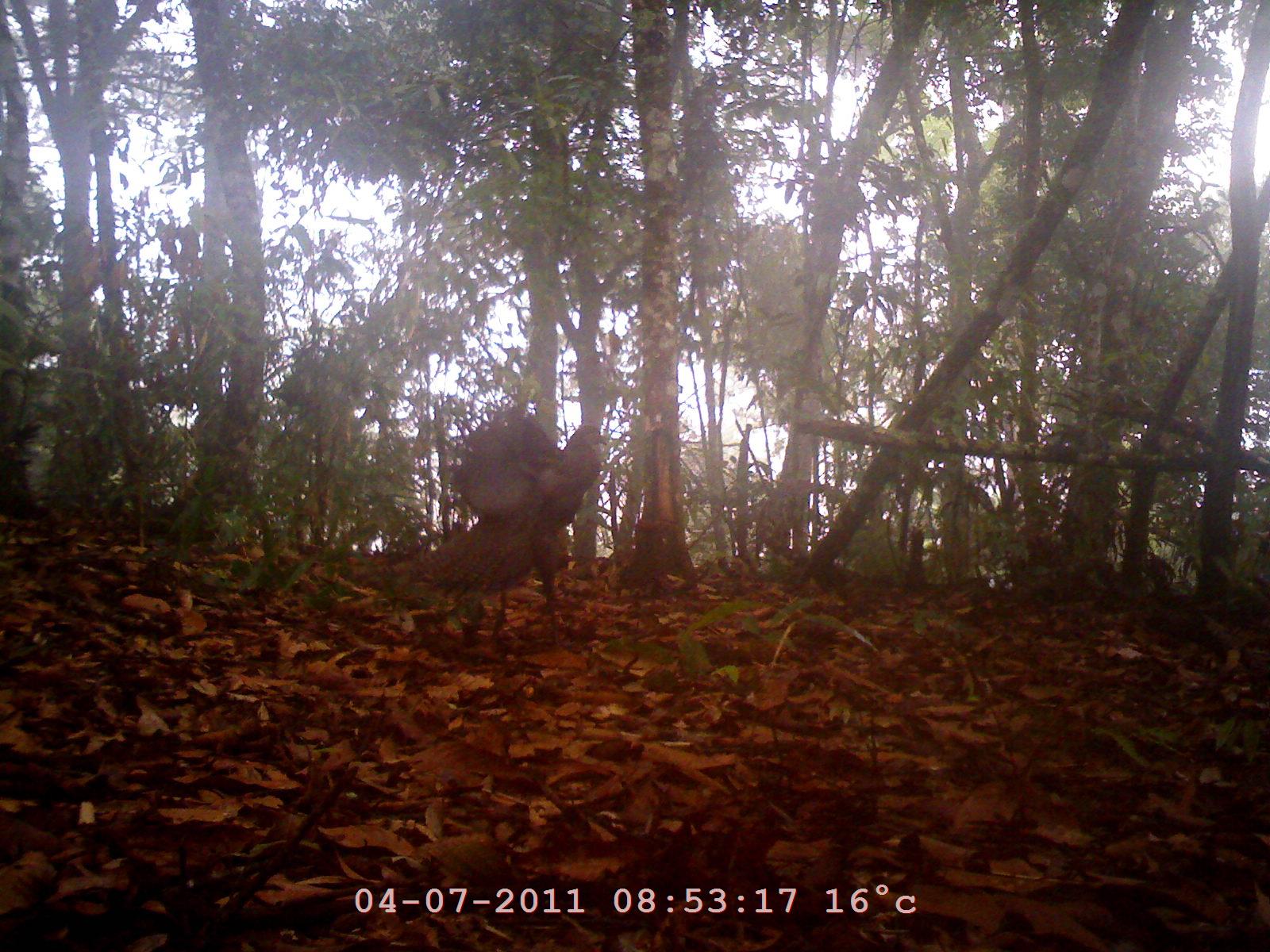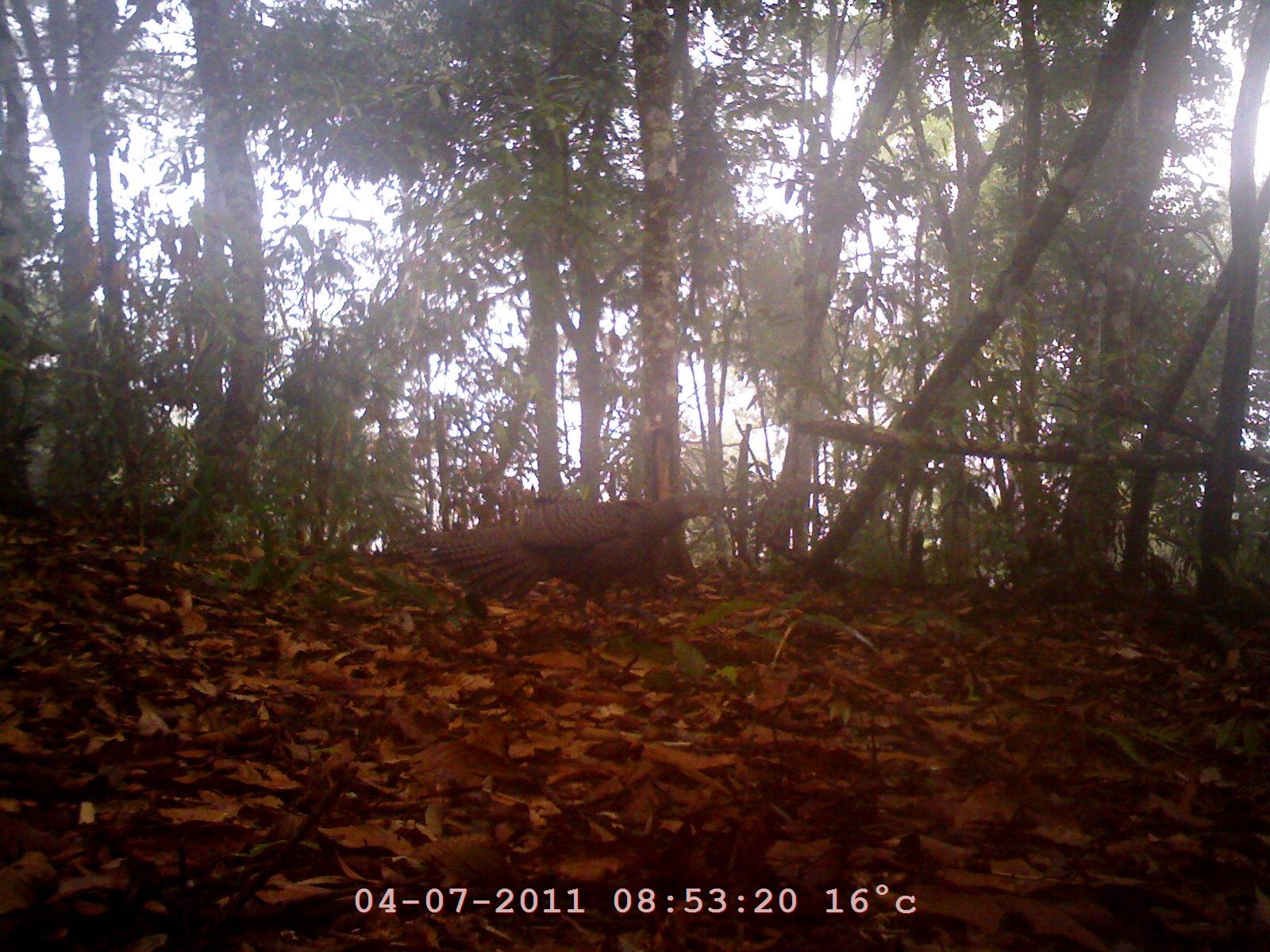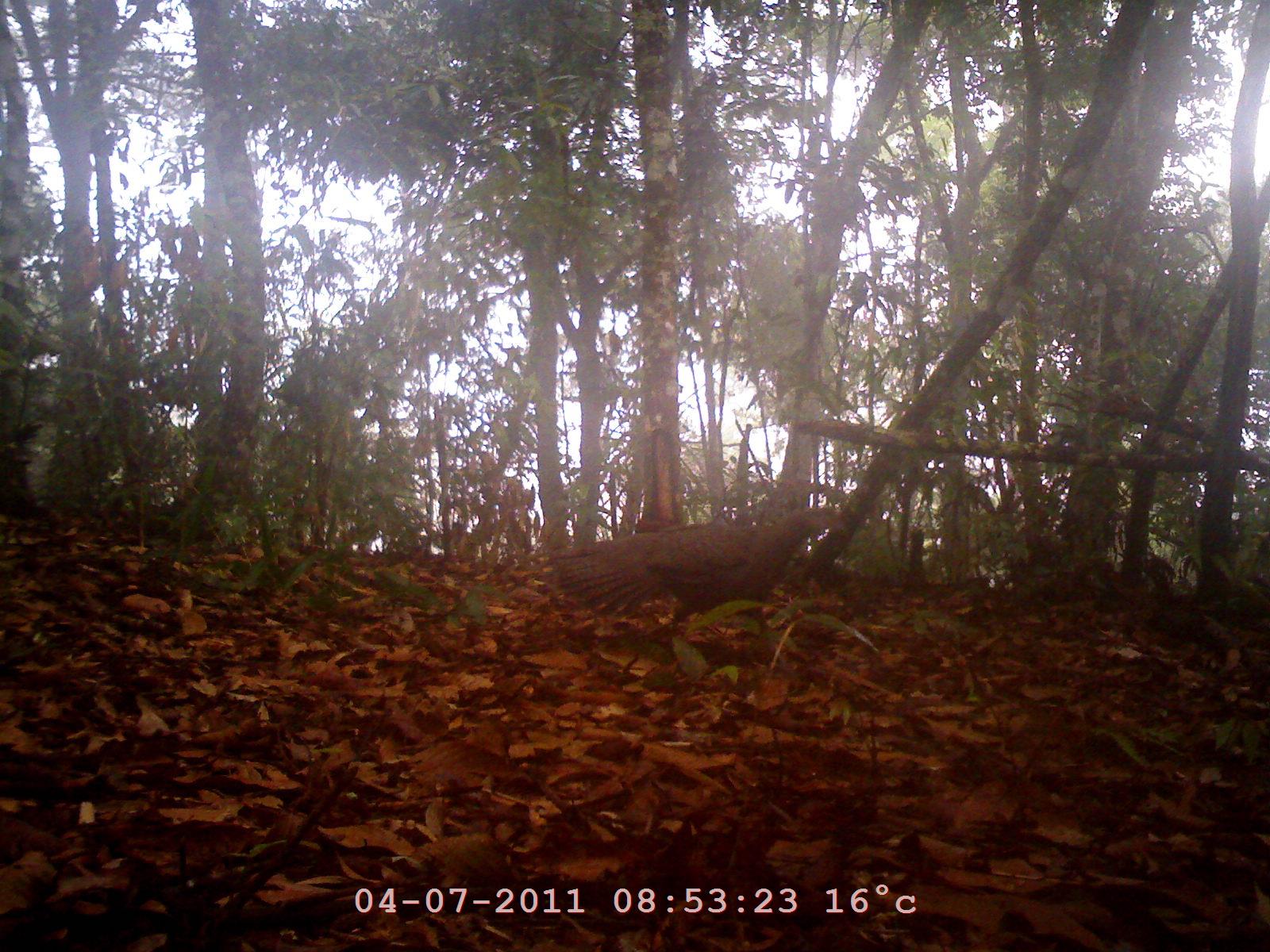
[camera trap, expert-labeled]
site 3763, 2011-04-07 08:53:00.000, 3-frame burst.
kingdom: Animalia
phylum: Chordata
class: Aves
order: Galliformes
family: Phasianidae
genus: Polyplectron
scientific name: Polyplectron bicalcaratum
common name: grey peacock-pheasant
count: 1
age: adult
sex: male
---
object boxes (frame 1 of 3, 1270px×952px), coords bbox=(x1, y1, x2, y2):
polyplectron bicalcaratum: bbox=(416, 400, 608, 652)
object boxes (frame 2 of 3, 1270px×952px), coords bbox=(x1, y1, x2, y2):
polyplectron bicalcaratum: bbox=(403, 485, 720, 633)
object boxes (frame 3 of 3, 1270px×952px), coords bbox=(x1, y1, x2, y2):
polyplectron bicalcaratum: bbox=(537, 501, 845, 639)